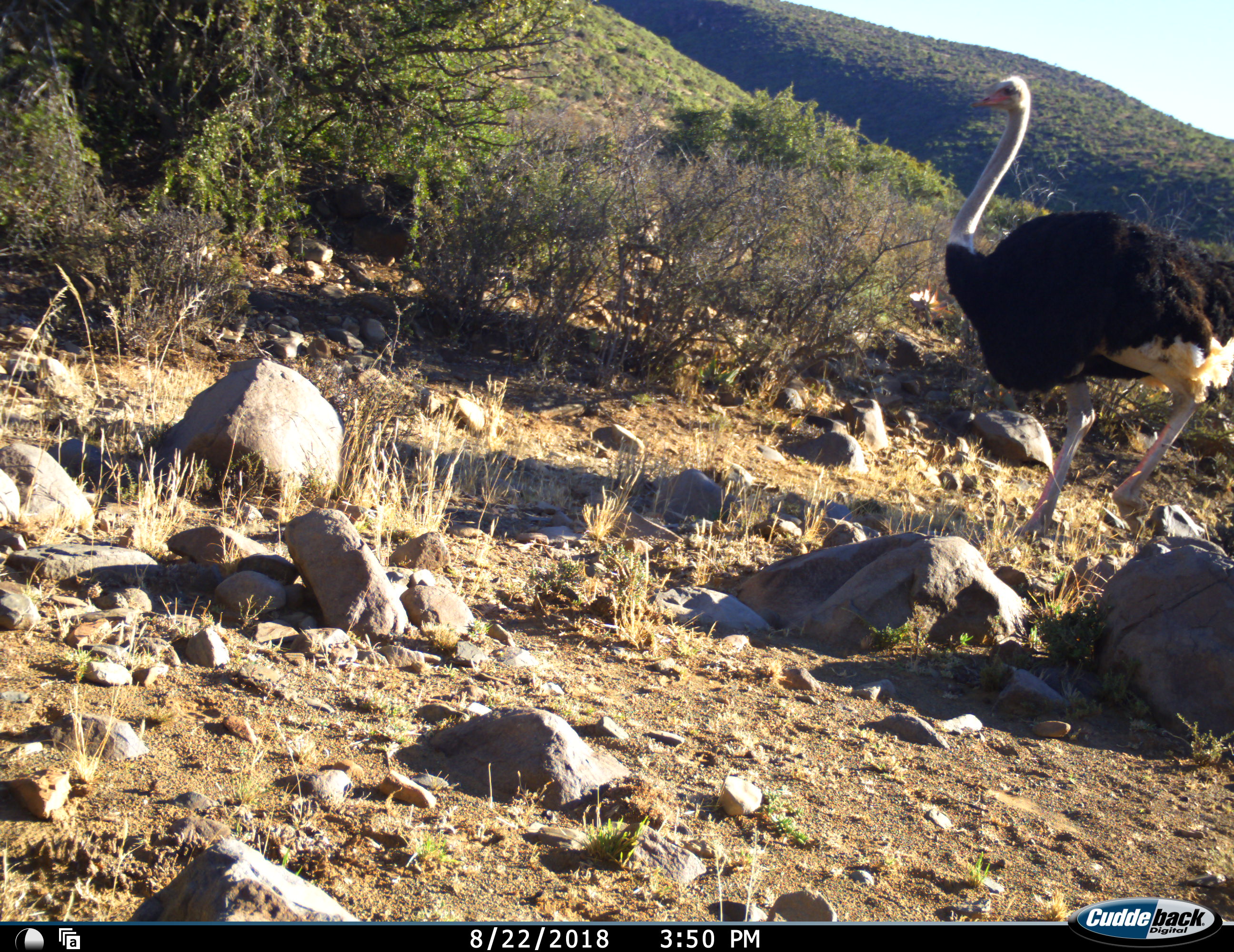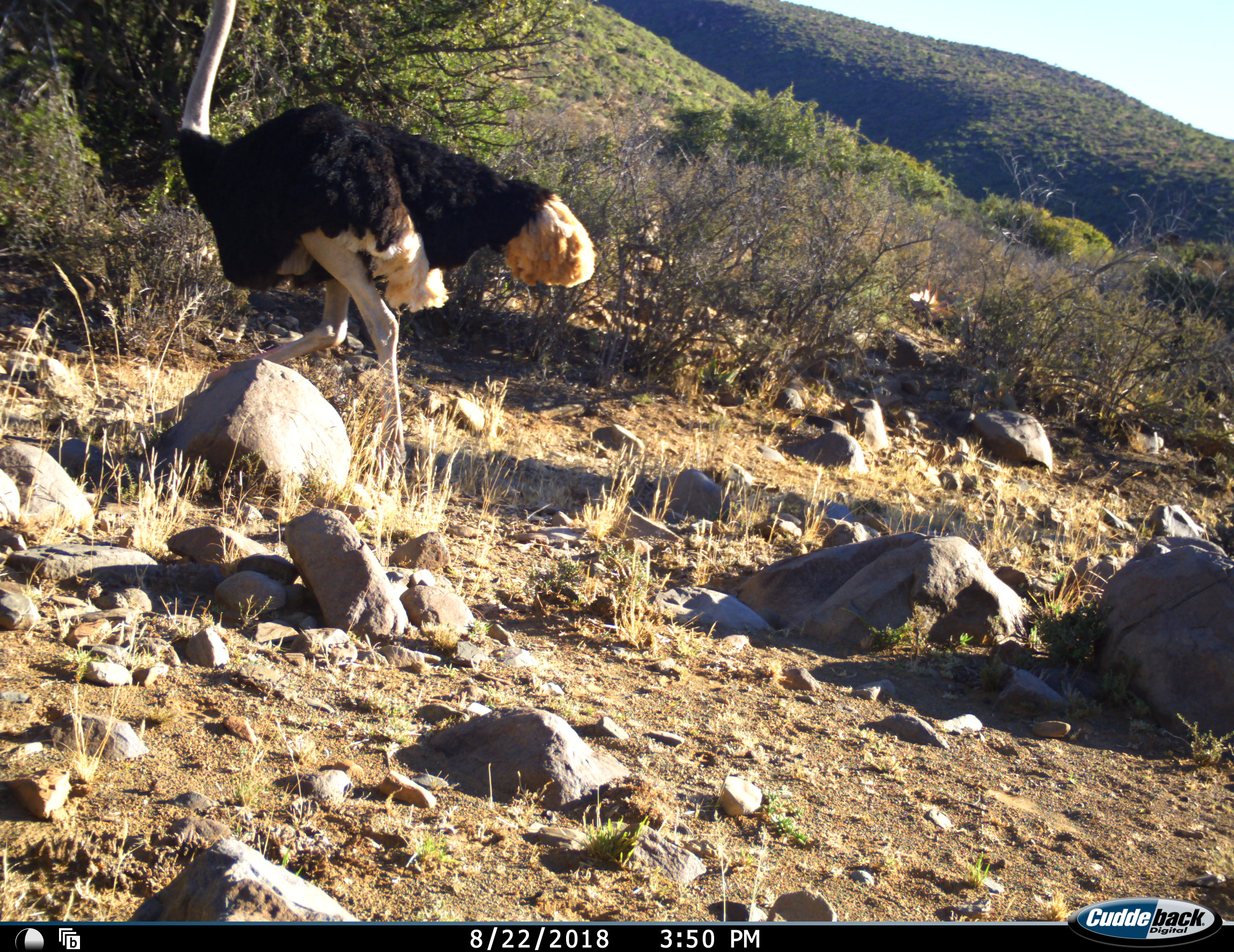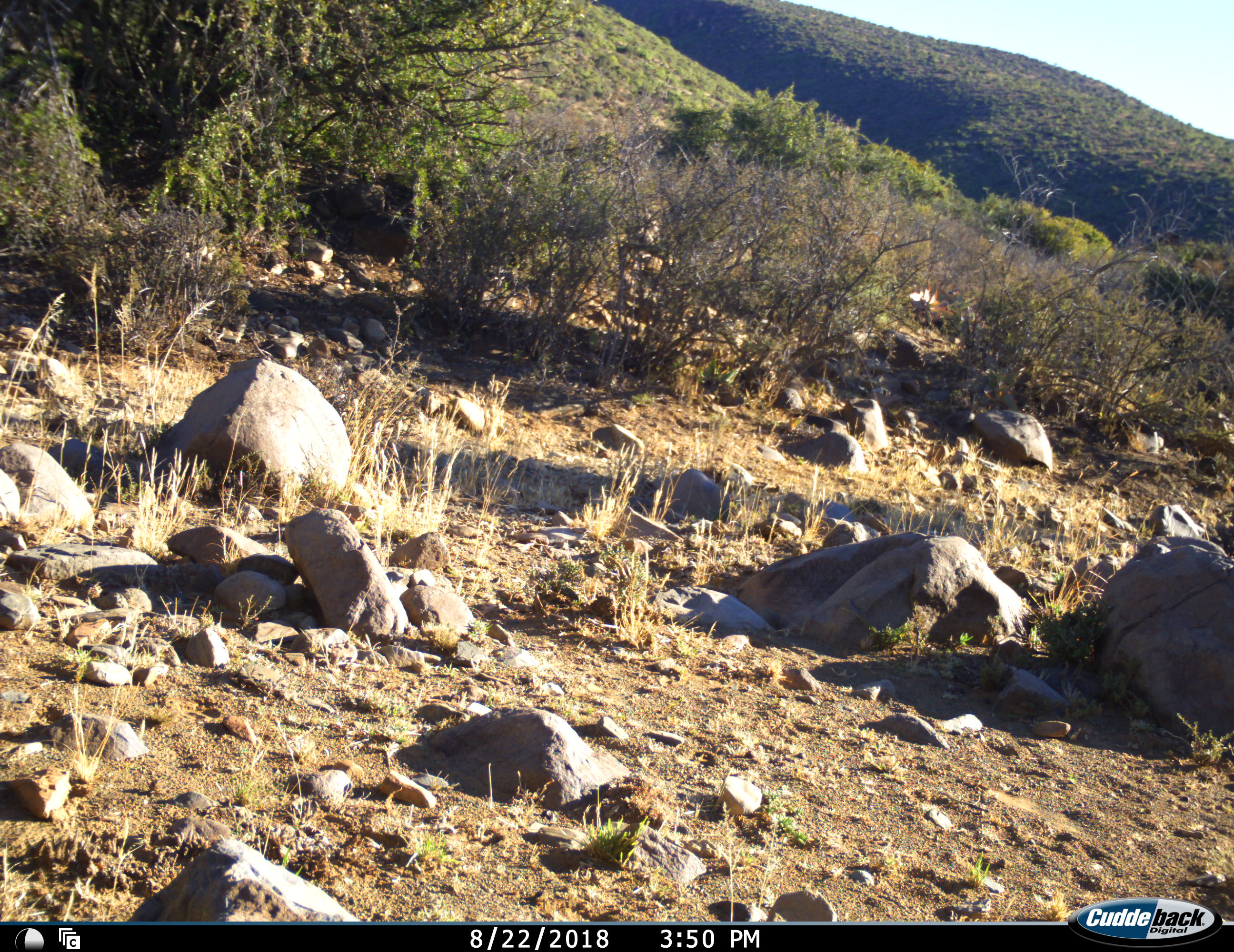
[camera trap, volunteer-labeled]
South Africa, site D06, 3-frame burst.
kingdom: Animalia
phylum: Chordata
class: Aves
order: Struthioniformes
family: Struthionidae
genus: Struthio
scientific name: Struthio camelus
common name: ostrich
Ostrich (Struthio camelus), count 1. Behavior (volunteer vote fractions): standing 10%, resting 0%, moving 100%, interacting 0%. Young present (vote fraction): 0%. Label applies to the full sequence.